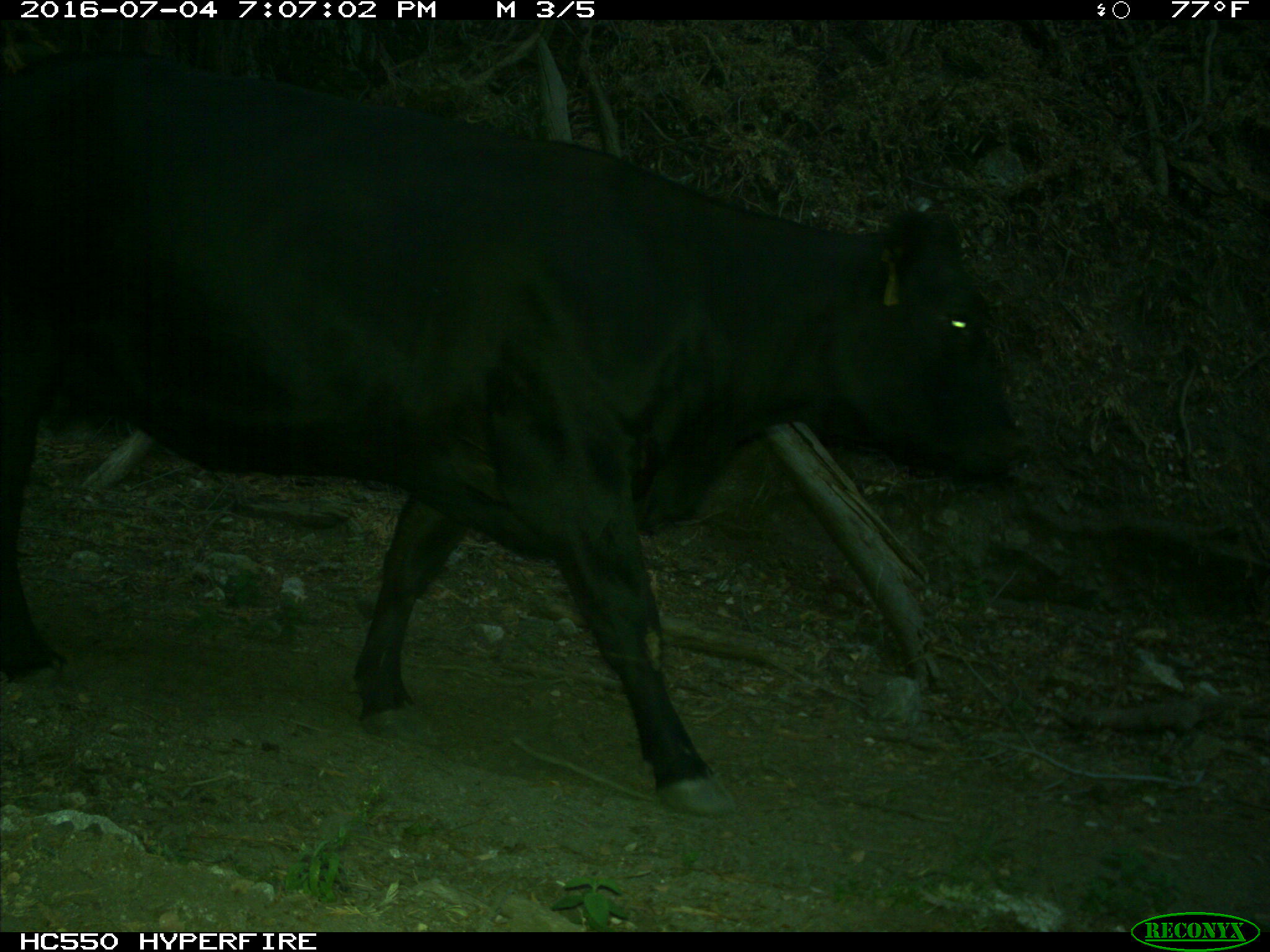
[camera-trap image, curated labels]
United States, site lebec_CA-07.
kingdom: Animalia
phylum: Chordata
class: Mammalia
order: Artiodactyla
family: Bovidae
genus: Bos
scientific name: Bos taurus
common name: domestic cow